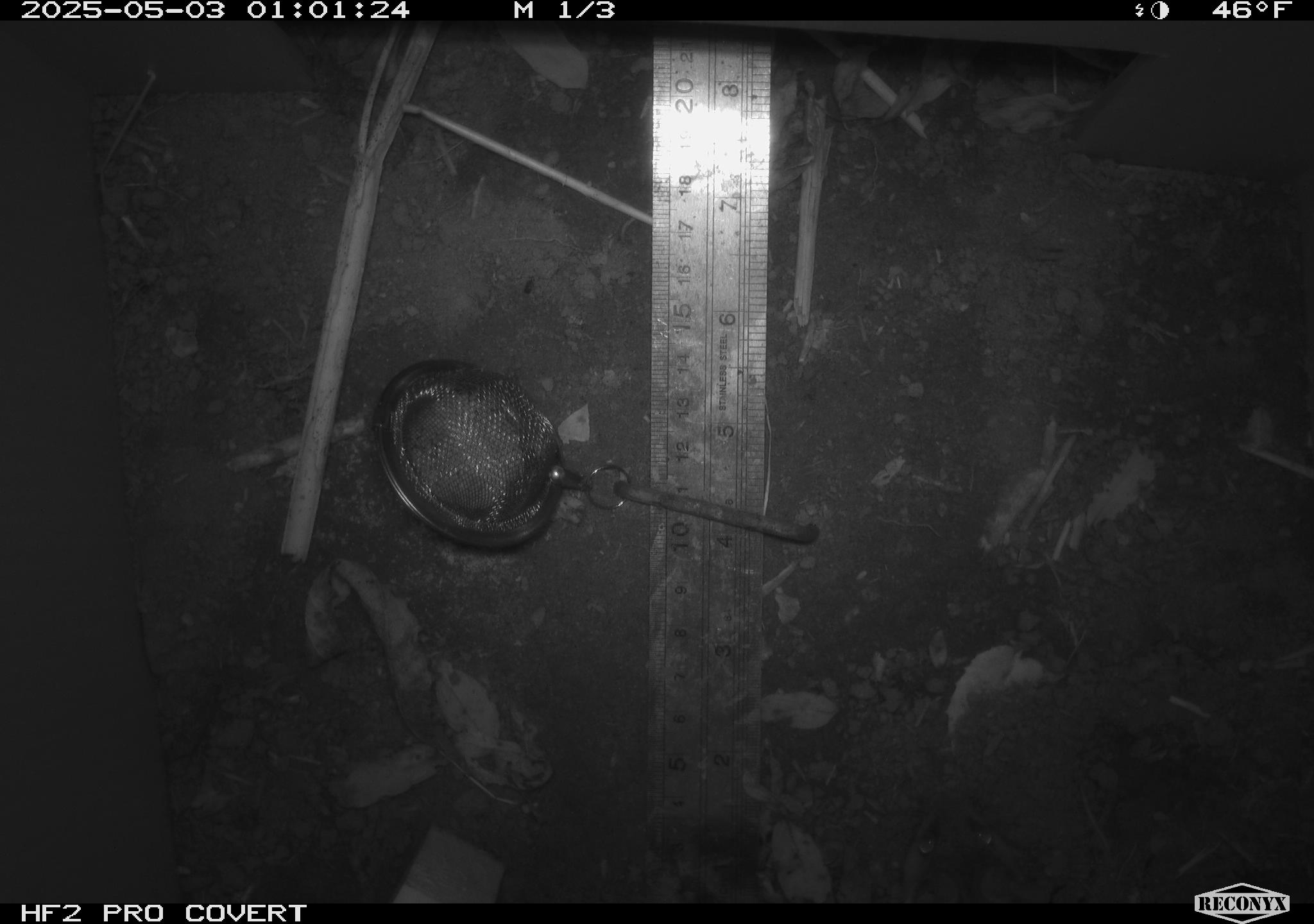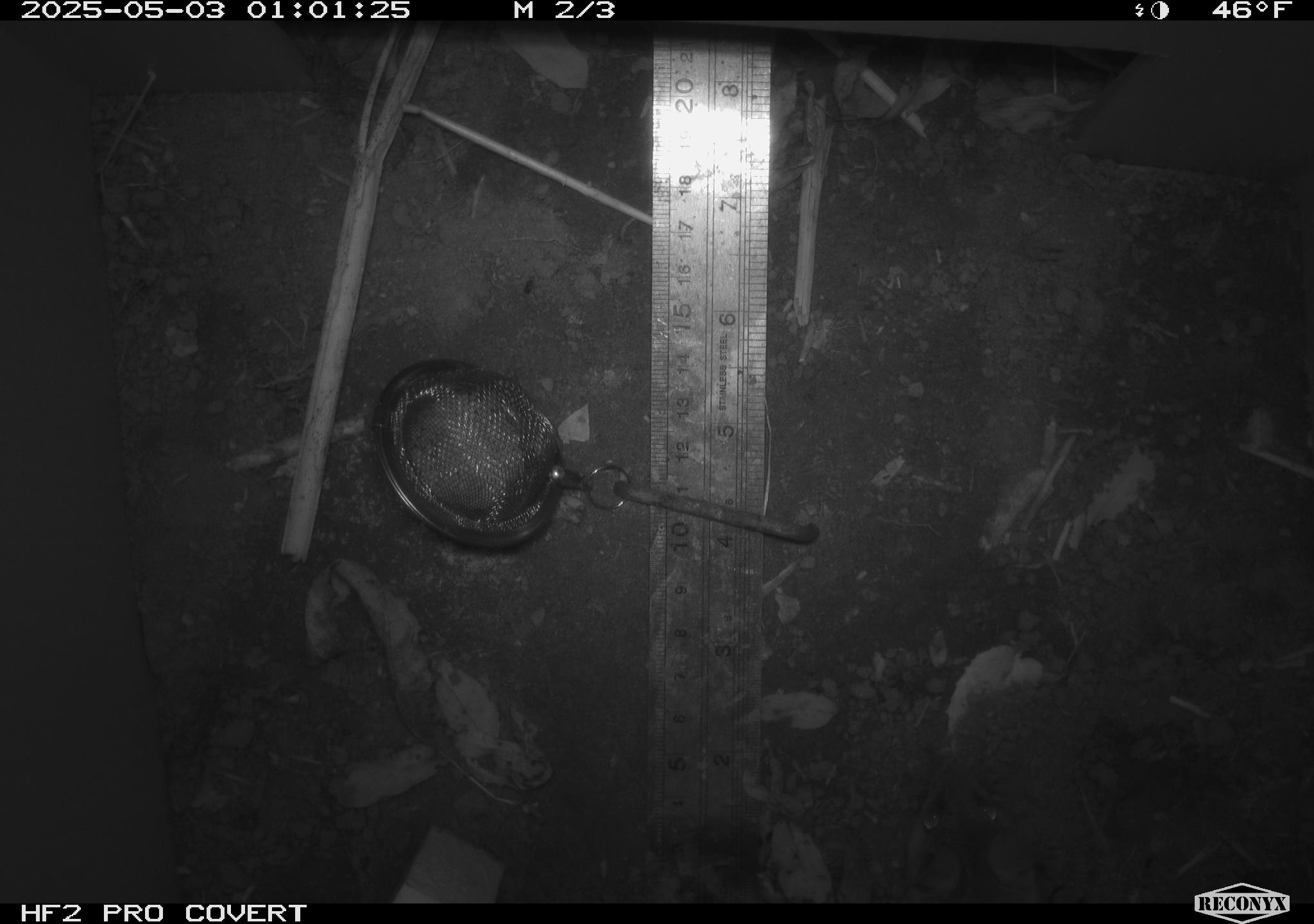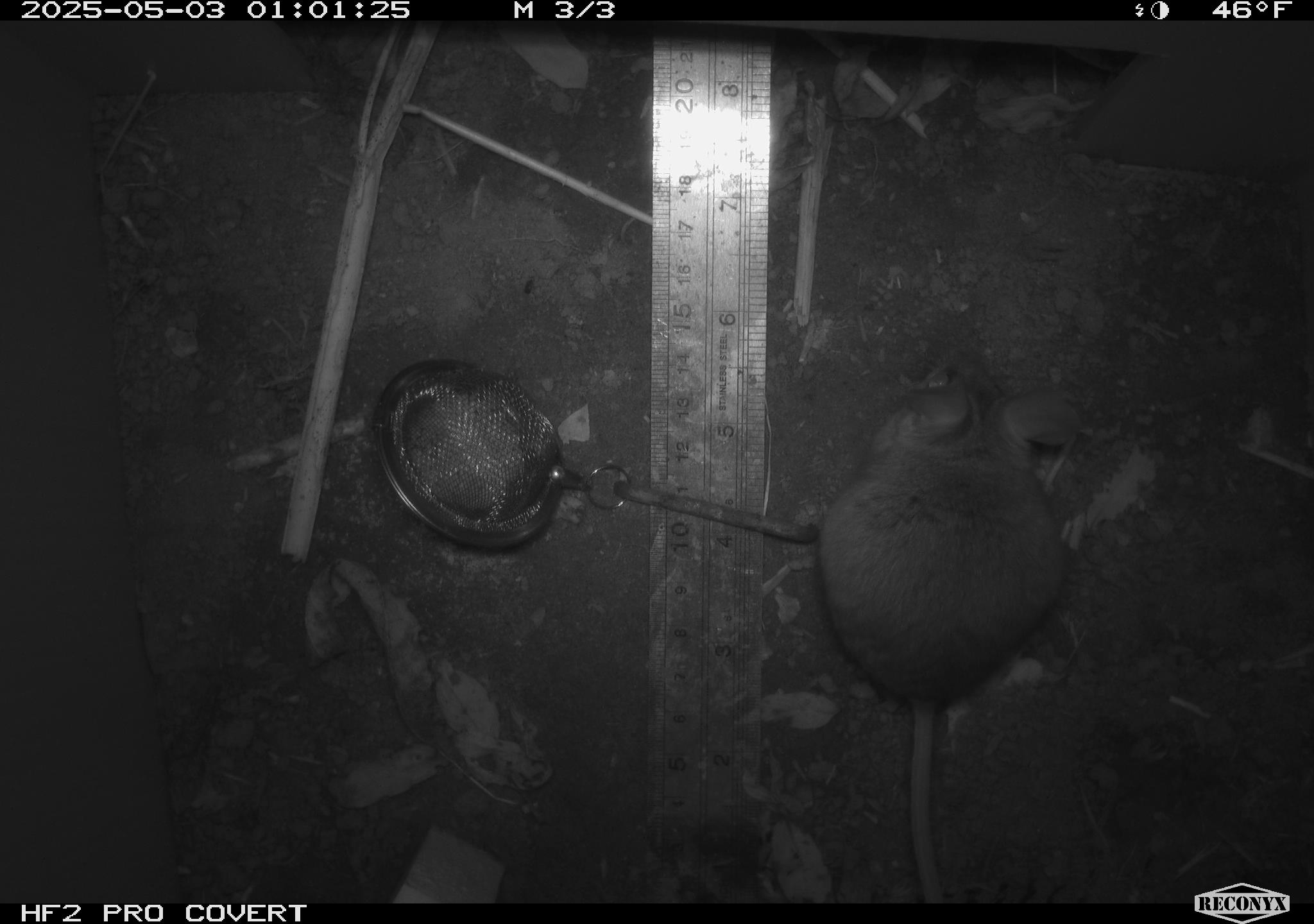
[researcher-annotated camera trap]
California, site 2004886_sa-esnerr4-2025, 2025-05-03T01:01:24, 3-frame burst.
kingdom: Animalia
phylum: Chordata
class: Mammalia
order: Rodentia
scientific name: Rodentia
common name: rodent